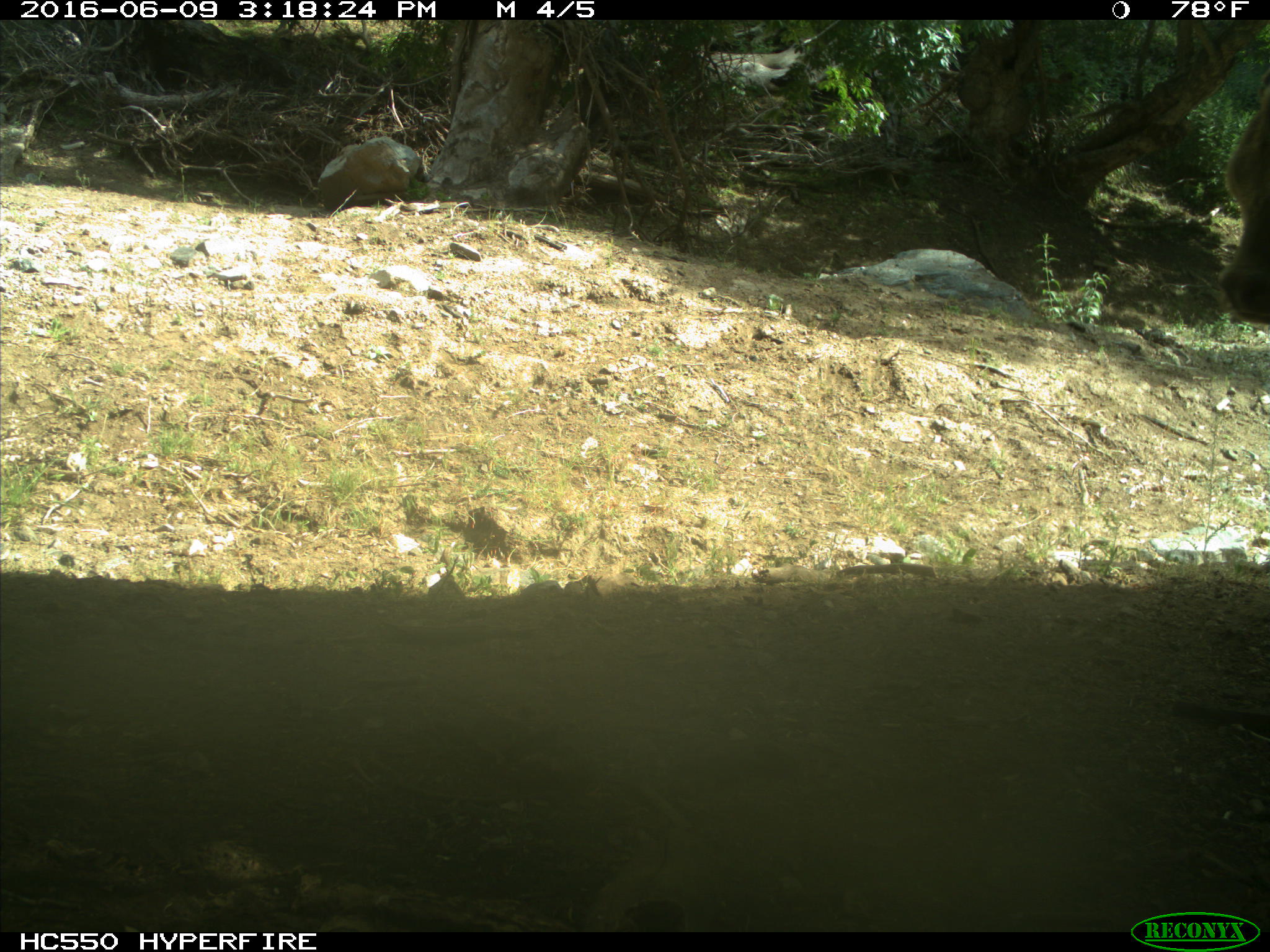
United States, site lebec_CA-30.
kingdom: Animalia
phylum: Chordata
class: Mammalia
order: Artiodactyla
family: Bovidae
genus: Bos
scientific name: Bos taurus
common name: domestic cow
Bos taurus (domestic cow).